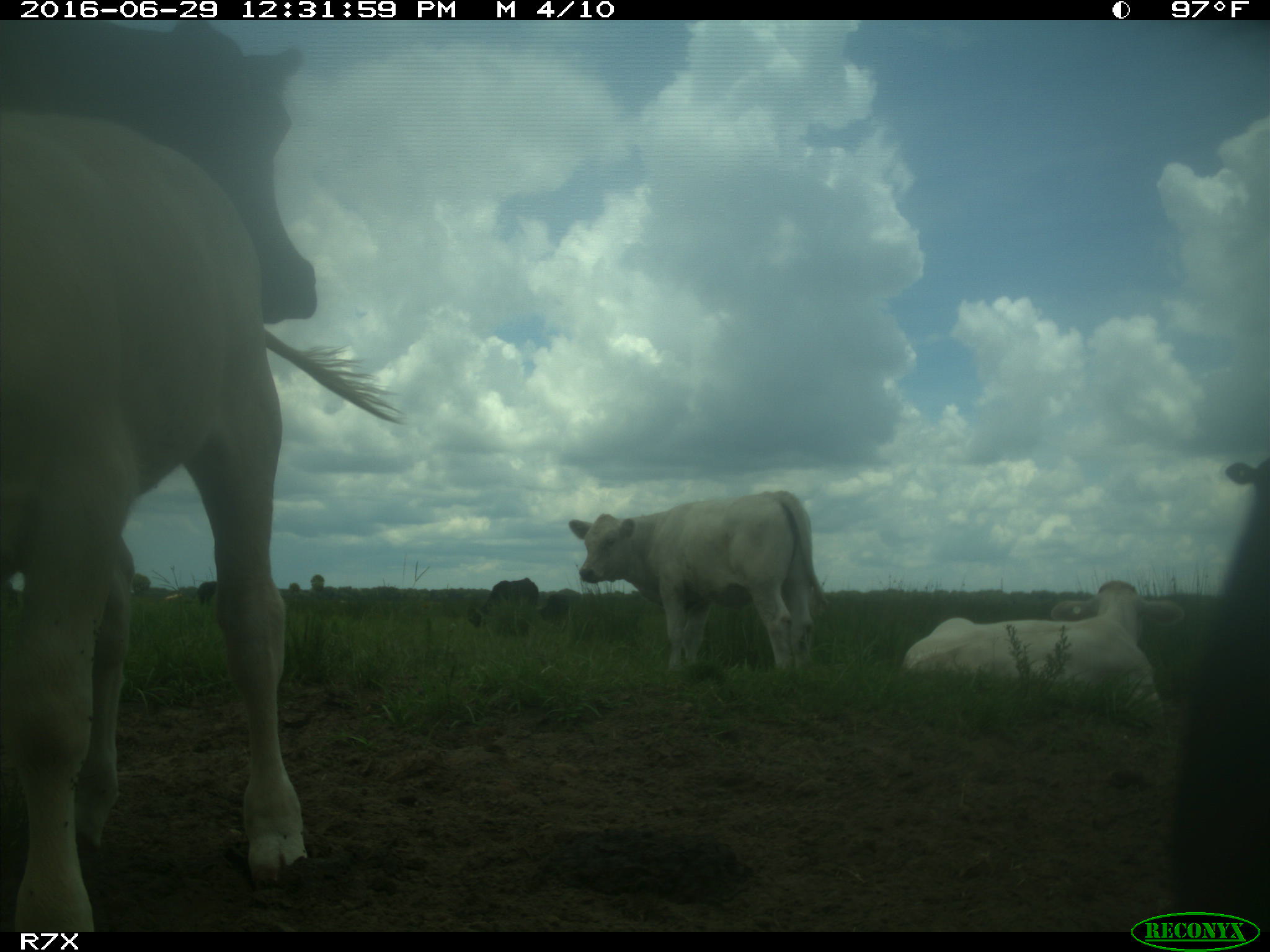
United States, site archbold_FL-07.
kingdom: Animalia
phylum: Chordata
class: Mammalia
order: Artiodactyla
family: Bovidae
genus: Bos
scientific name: Bos taurus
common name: domestic cow